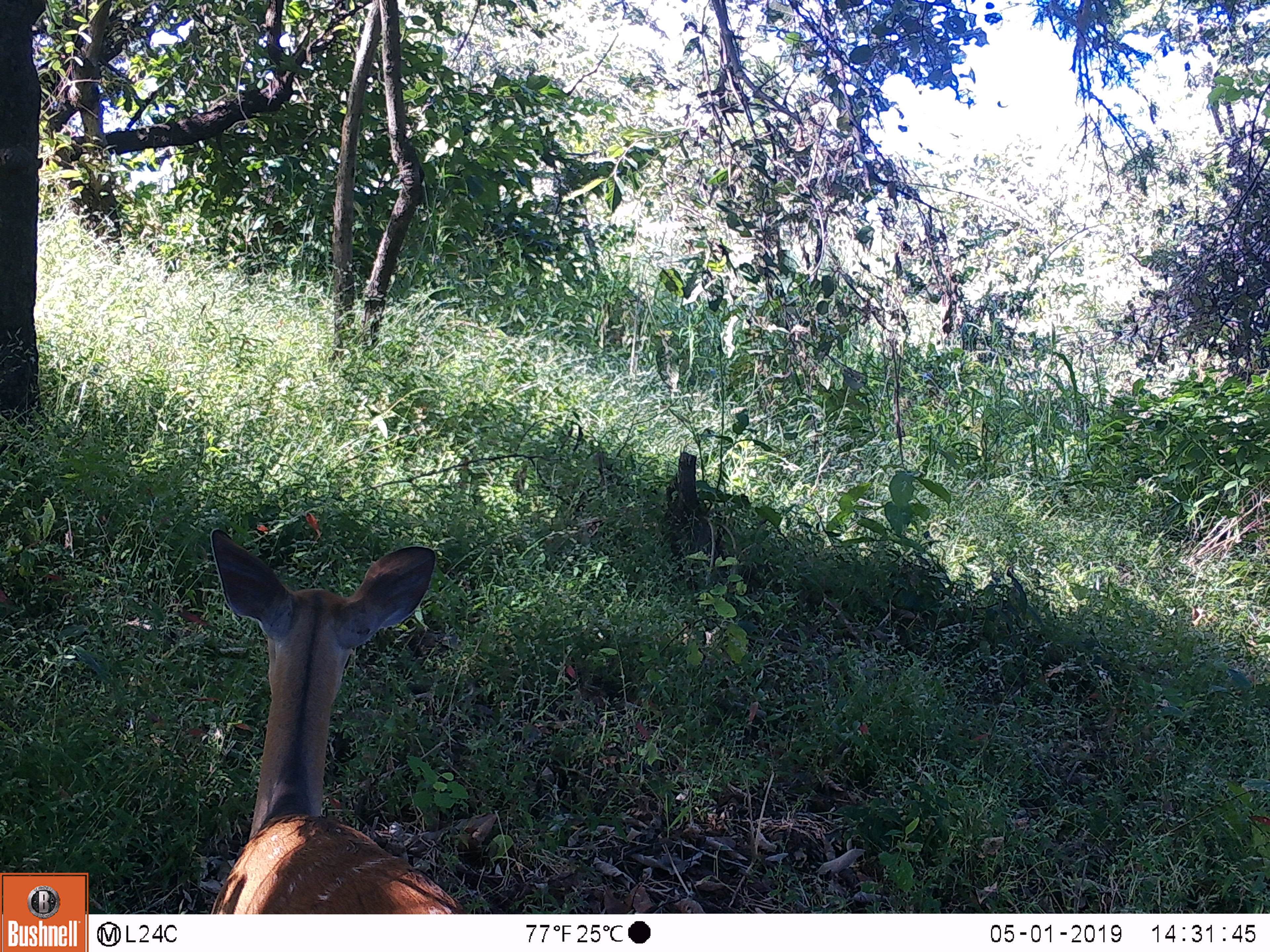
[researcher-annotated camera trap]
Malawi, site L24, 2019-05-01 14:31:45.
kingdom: Animalia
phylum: Chordata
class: Mammalia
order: Artiodactyla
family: Bovidae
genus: Tragelaphus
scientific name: Tragelaphus sylvaticus sylvaticus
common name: cape bushbuck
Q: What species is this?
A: Cape bushbuck (Tragelaphus sylvaticus sylvaticus).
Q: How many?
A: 1.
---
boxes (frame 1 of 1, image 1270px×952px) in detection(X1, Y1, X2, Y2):
cape bushbuck: detection(169, 514, 491, 910)